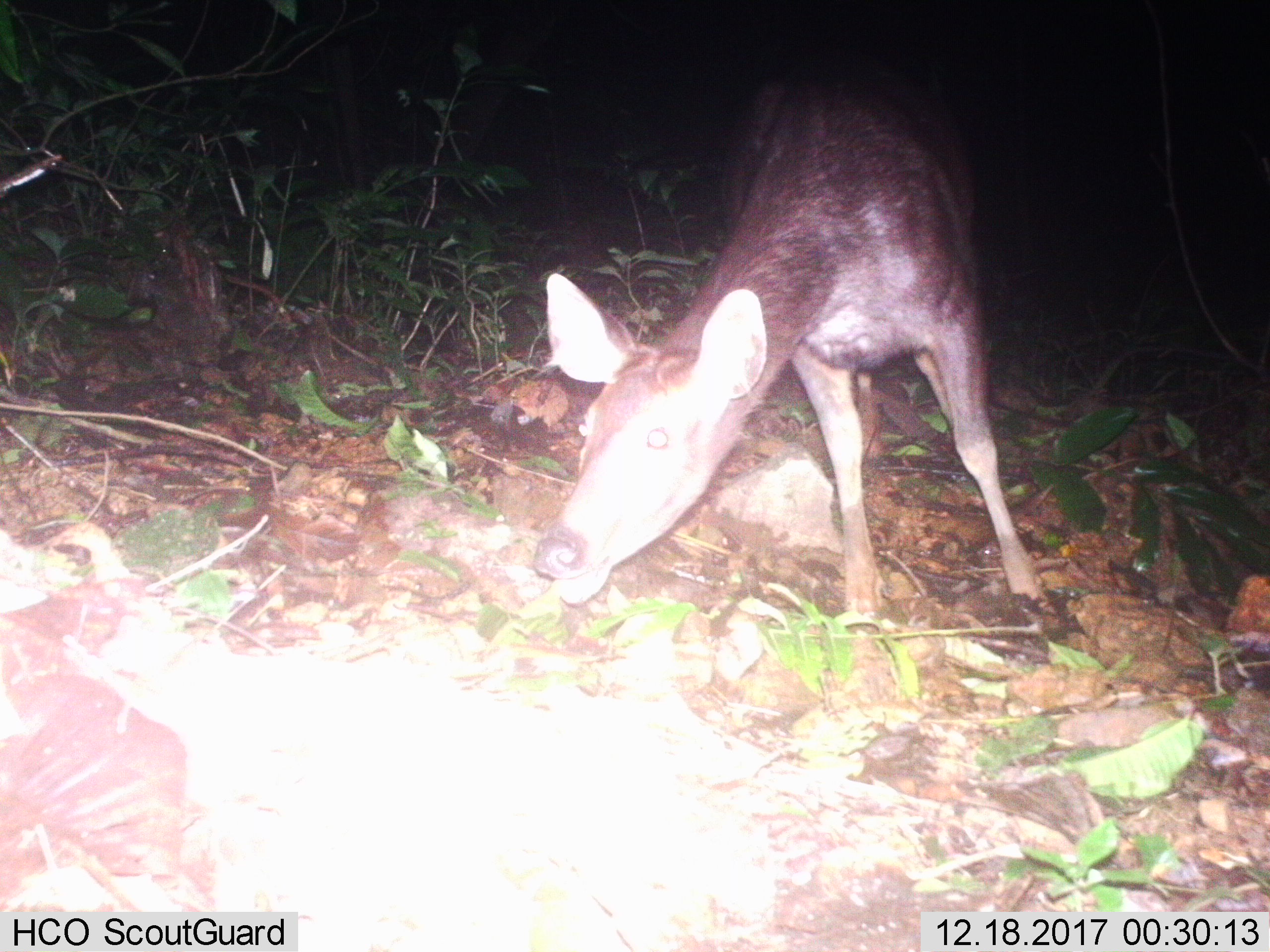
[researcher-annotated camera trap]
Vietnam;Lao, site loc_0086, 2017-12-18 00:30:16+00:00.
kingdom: Animalia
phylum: Chordata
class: Mammalia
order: Artiodactyla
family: Cervidae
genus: Rusa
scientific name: Rusa unicolor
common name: sambar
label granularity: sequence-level